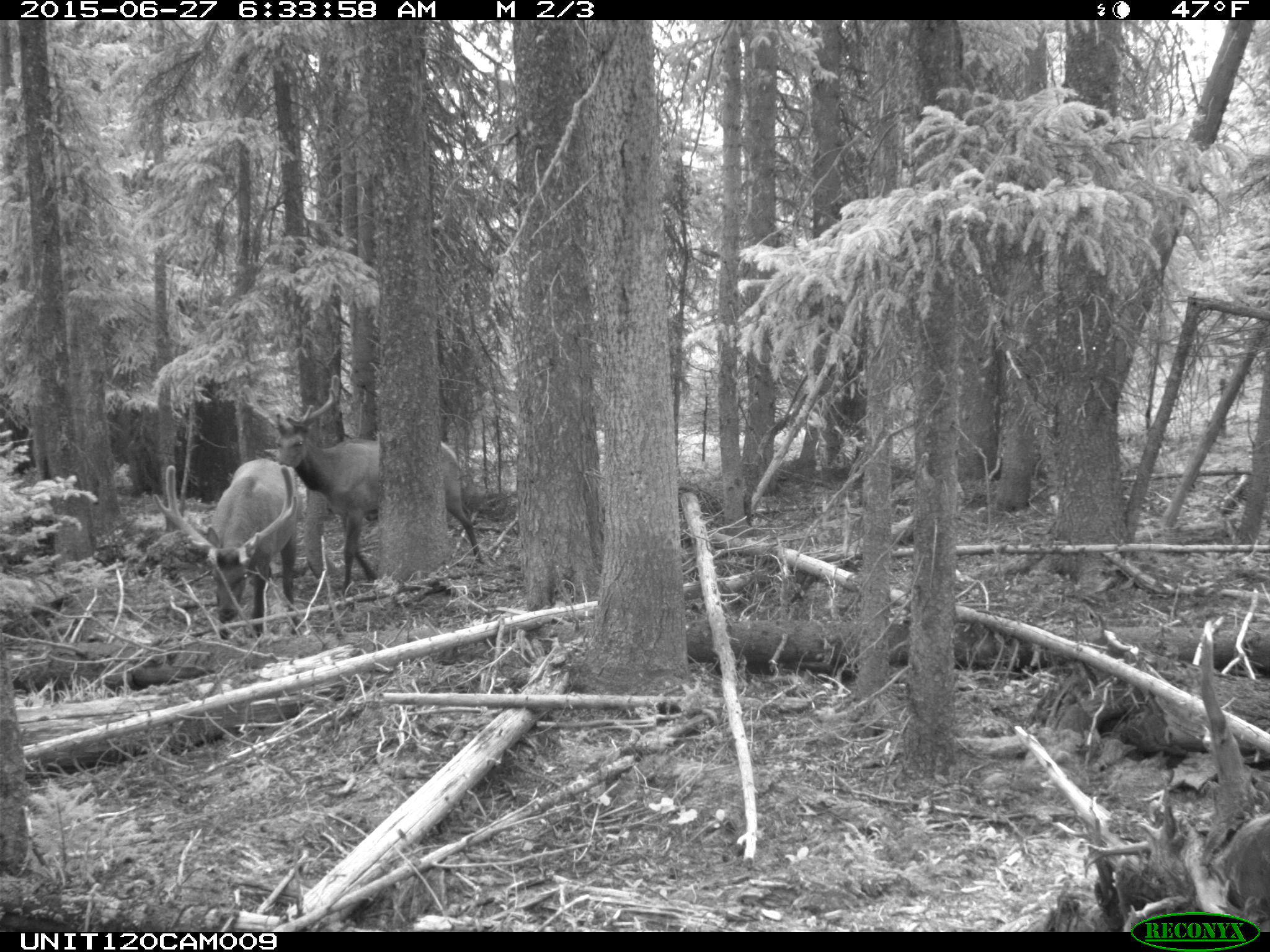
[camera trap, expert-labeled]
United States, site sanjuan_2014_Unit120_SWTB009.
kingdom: Animalia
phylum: Chordata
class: Mammalia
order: Artiodactyla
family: Cervidae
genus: Cervus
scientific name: Cervus elaphus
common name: red deer